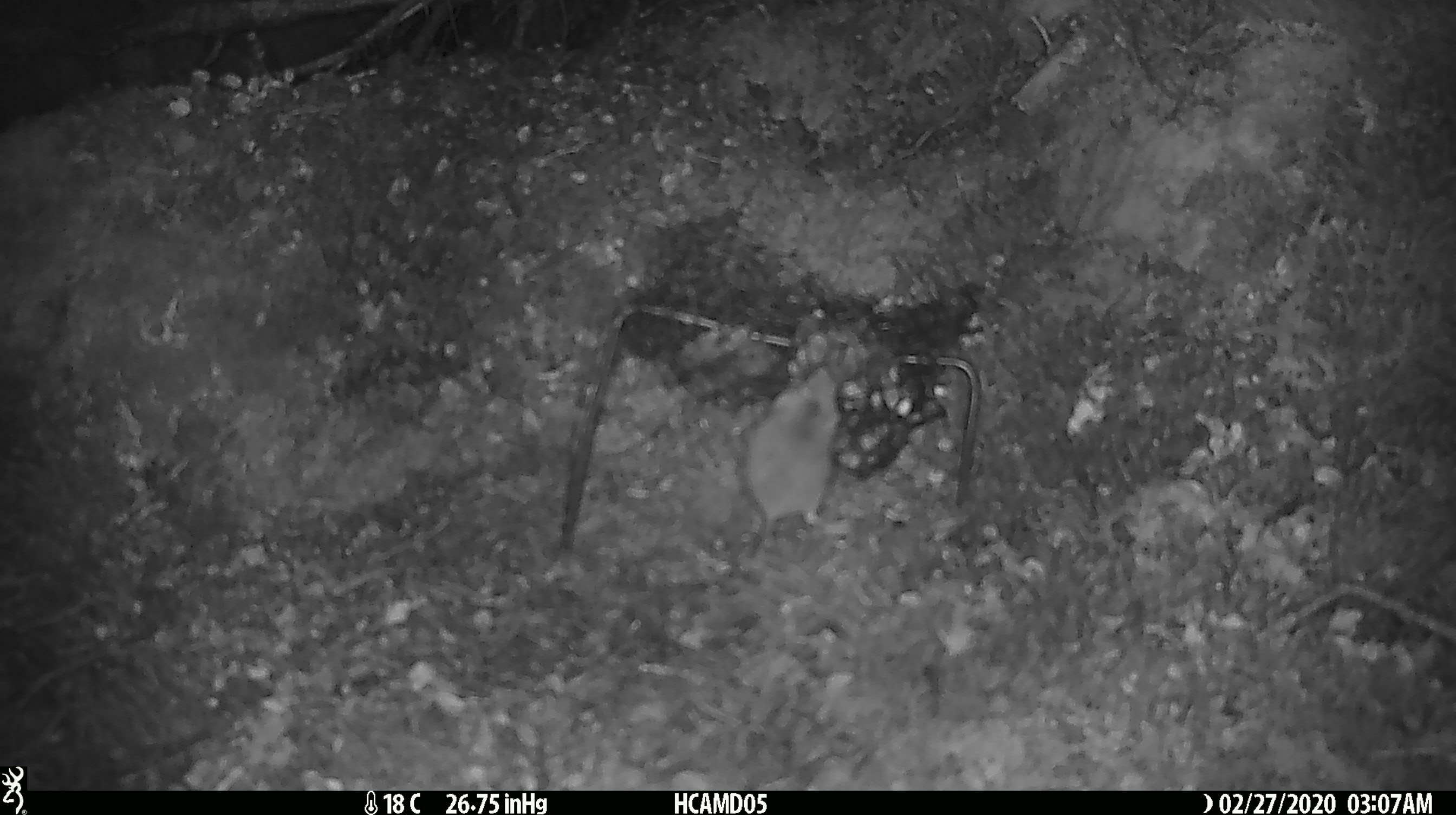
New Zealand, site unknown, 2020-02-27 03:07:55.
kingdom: Animalia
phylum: Chordata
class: Mammalia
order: Rodentia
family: Muridae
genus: Mus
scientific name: Mus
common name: mouse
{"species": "mouse (Mus)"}